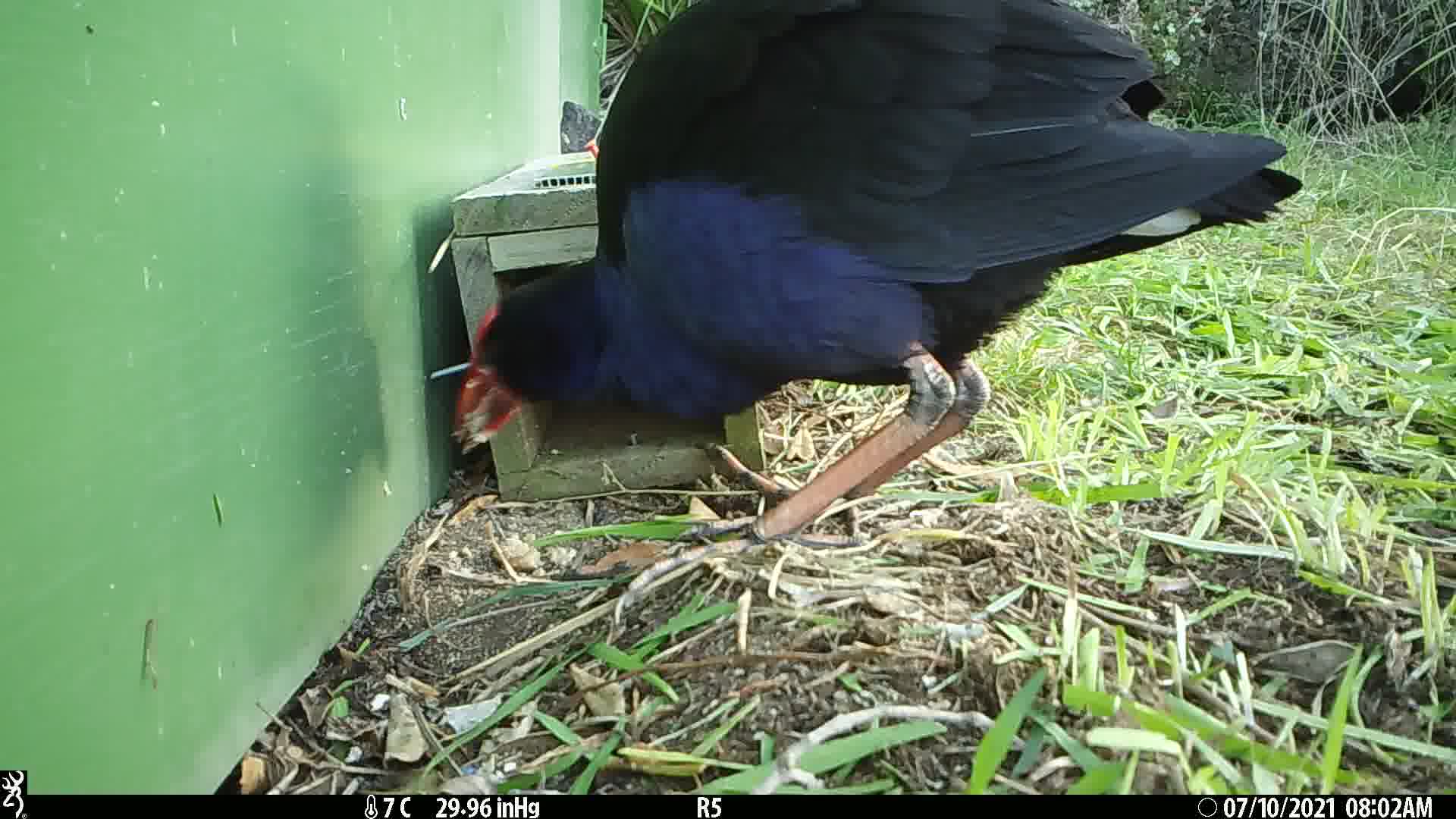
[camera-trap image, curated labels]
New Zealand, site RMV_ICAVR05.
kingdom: Animalia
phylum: Chordata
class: Aves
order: Gruiformes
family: Rallidae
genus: Porphyrio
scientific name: Porphyrio melanotus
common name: australasian swamphen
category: pukeko